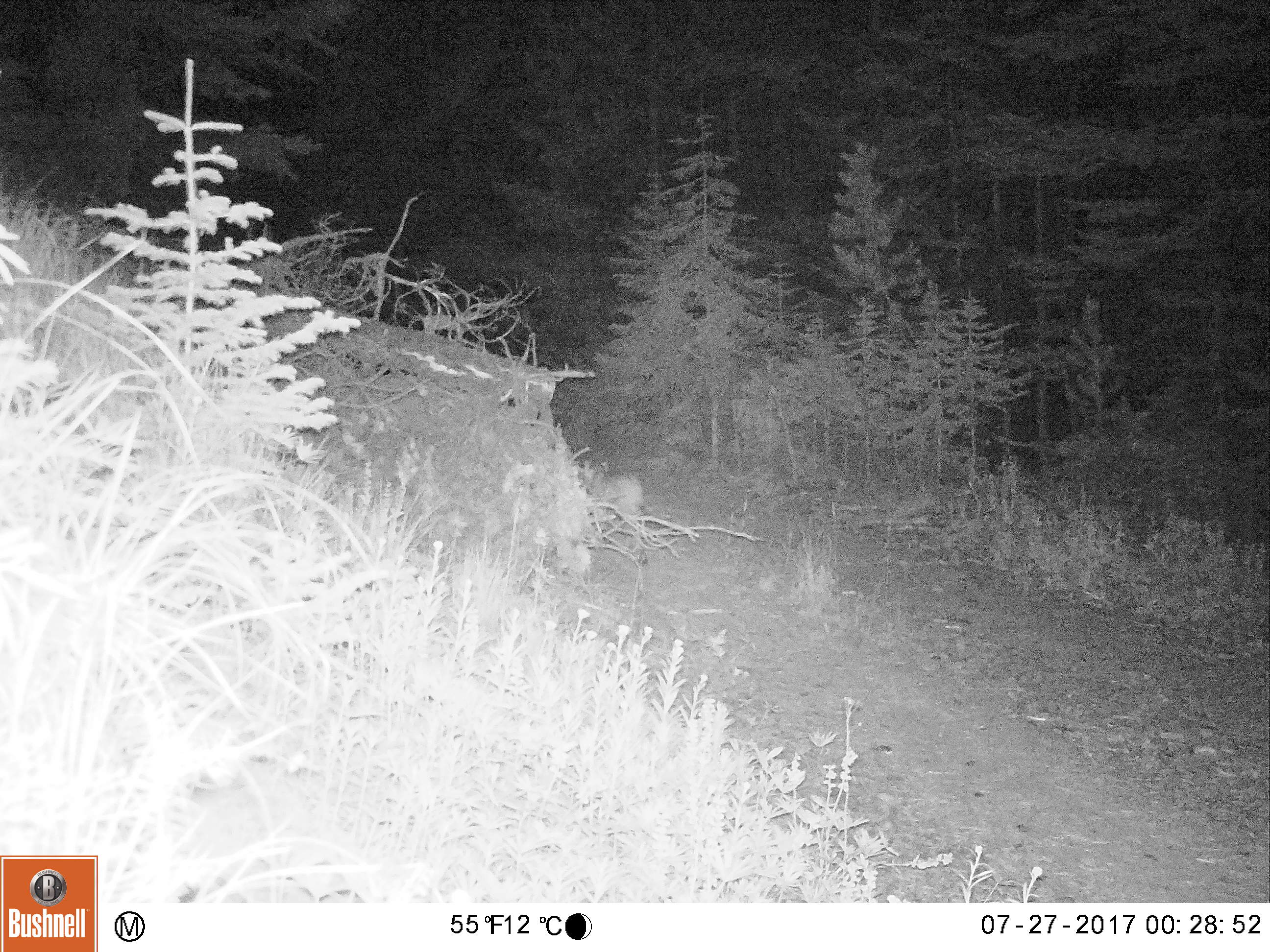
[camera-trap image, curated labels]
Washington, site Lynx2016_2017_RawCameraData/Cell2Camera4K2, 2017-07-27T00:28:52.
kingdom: Animalia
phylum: Chordata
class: Mammalia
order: Carnivora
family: Felidae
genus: Lynx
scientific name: Lynx rufus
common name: bobcat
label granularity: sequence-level